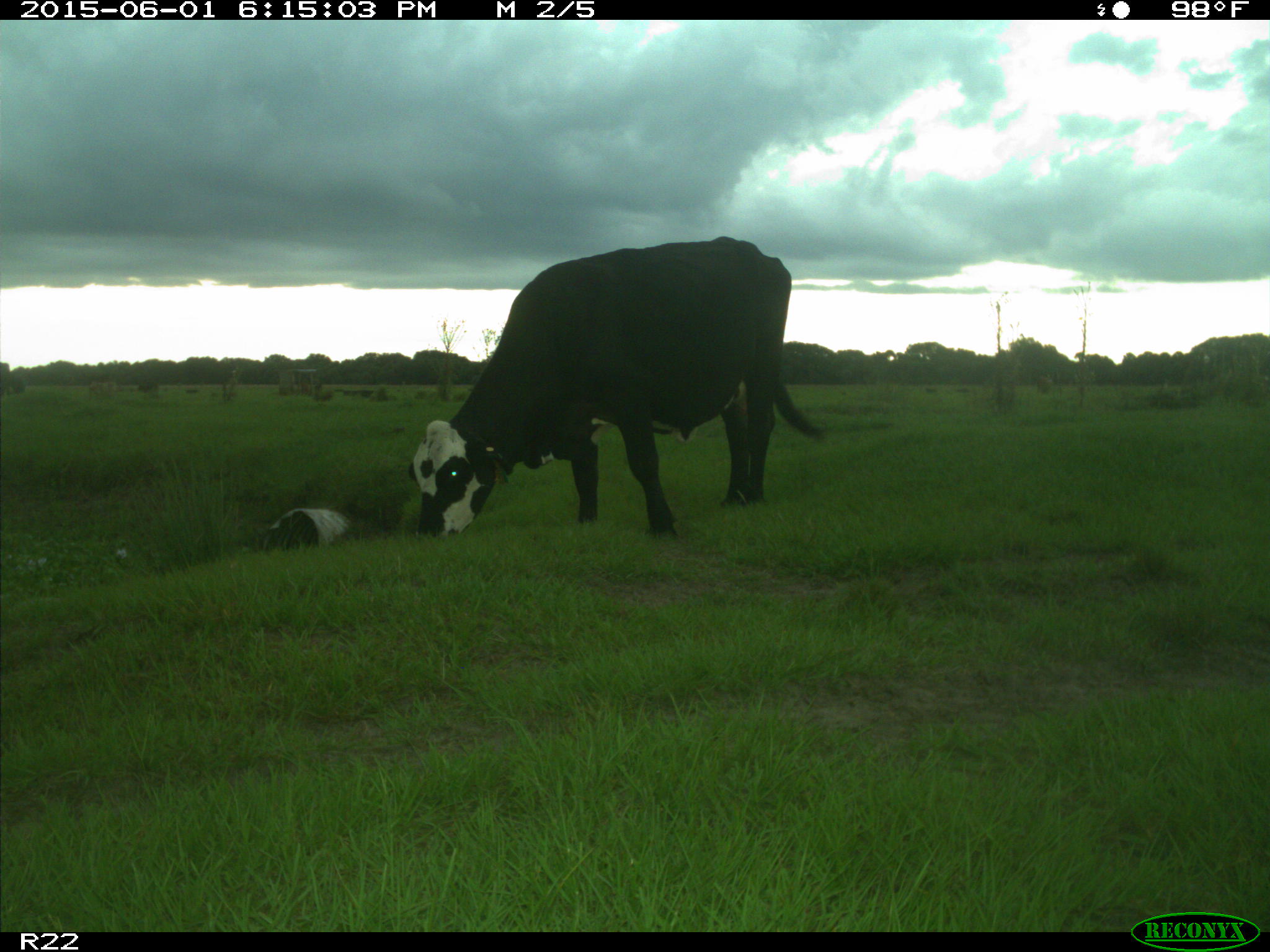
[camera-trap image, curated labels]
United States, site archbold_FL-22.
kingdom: Animalia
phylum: Chordata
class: Mammalia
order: Artiodactyla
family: Bovidae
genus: Bos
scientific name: Bos taurus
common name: domestic cow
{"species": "Bos taurus (domestic cow)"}